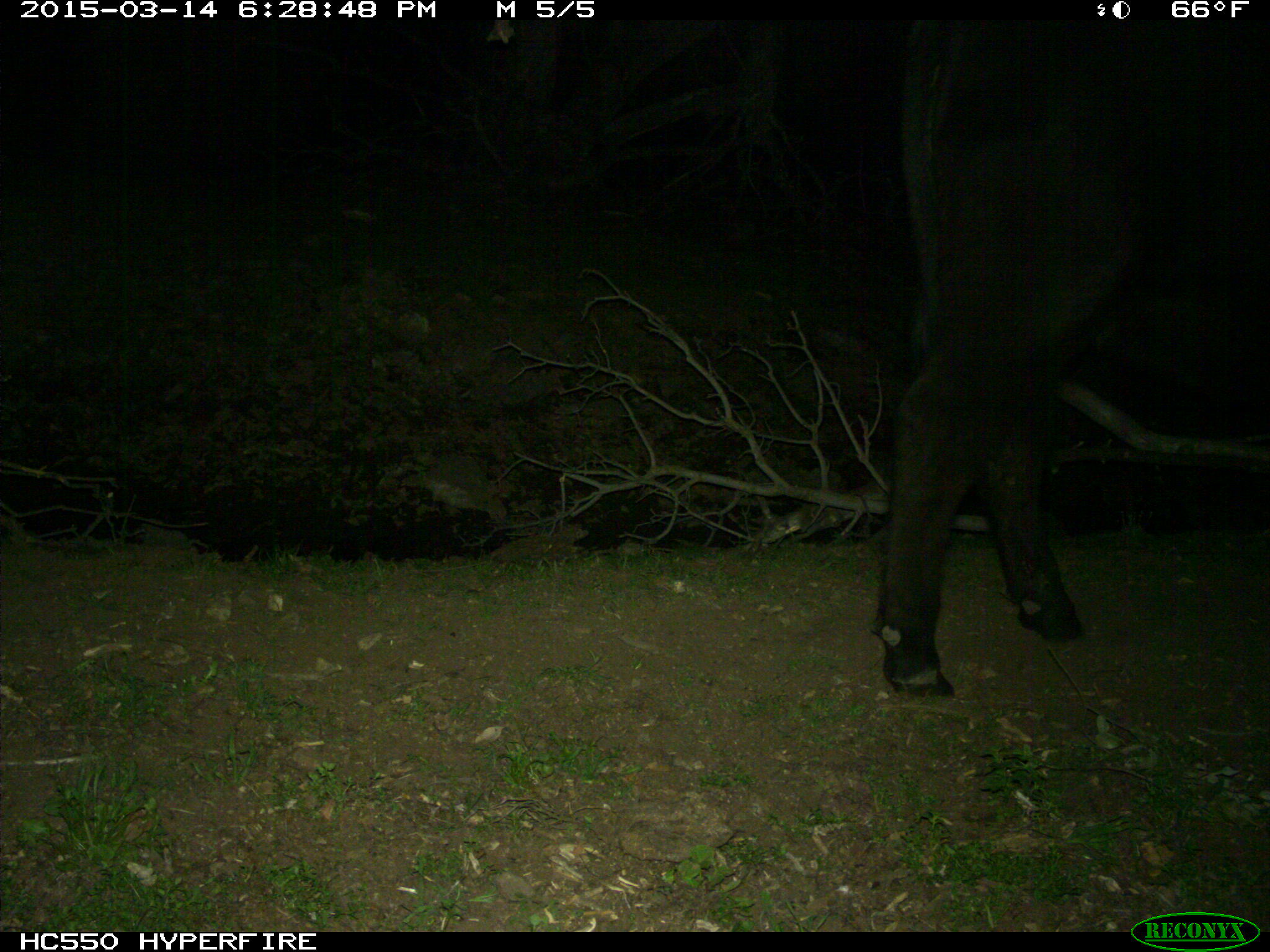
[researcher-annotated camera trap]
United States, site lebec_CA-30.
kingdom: Animalia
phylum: Chordata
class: Mammalia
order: Artiodactyla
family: Bovidae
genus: Bos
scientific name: Bos taurus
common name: domestic cow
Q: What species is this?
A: Bos taurus (domestic cow).